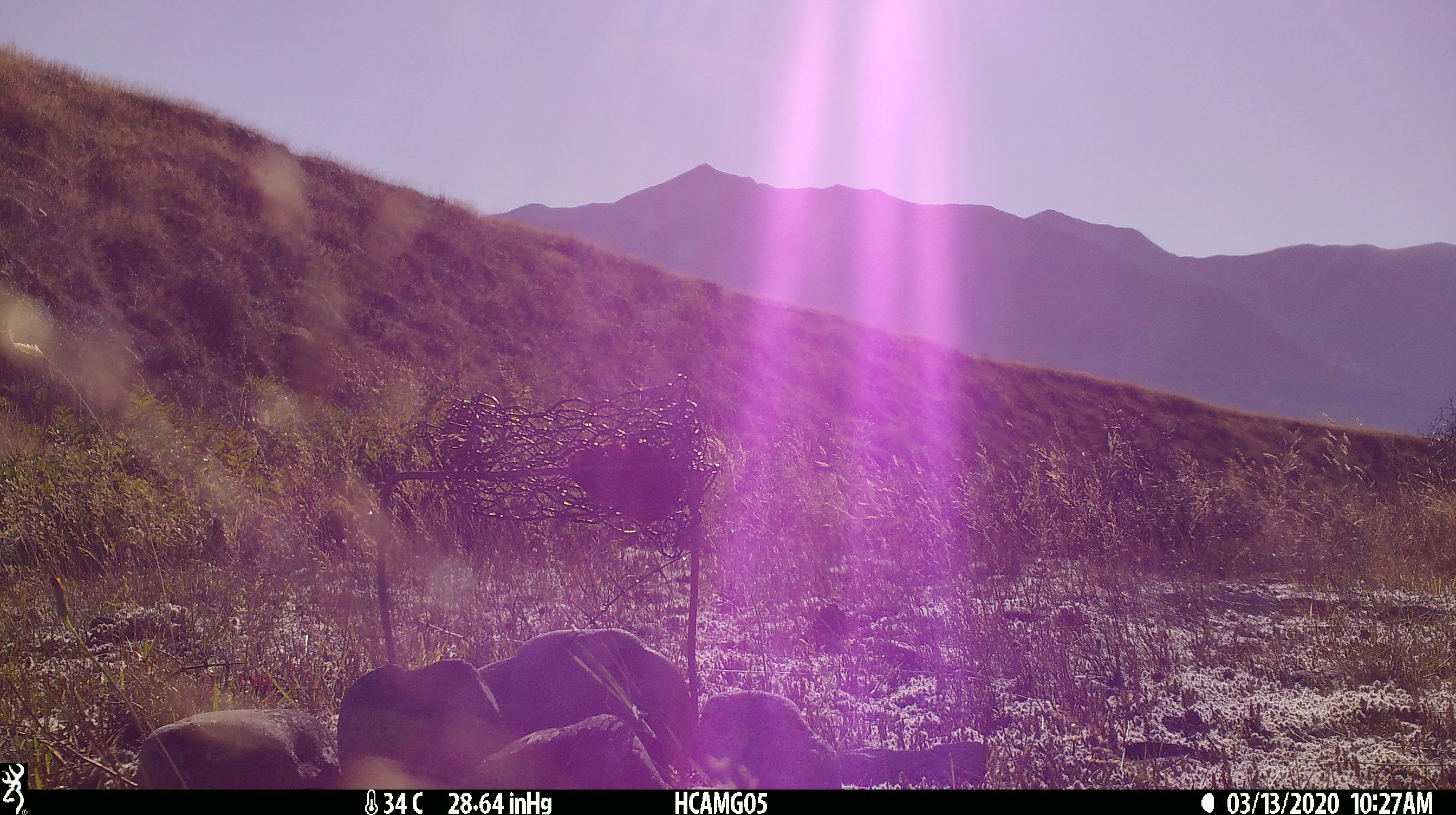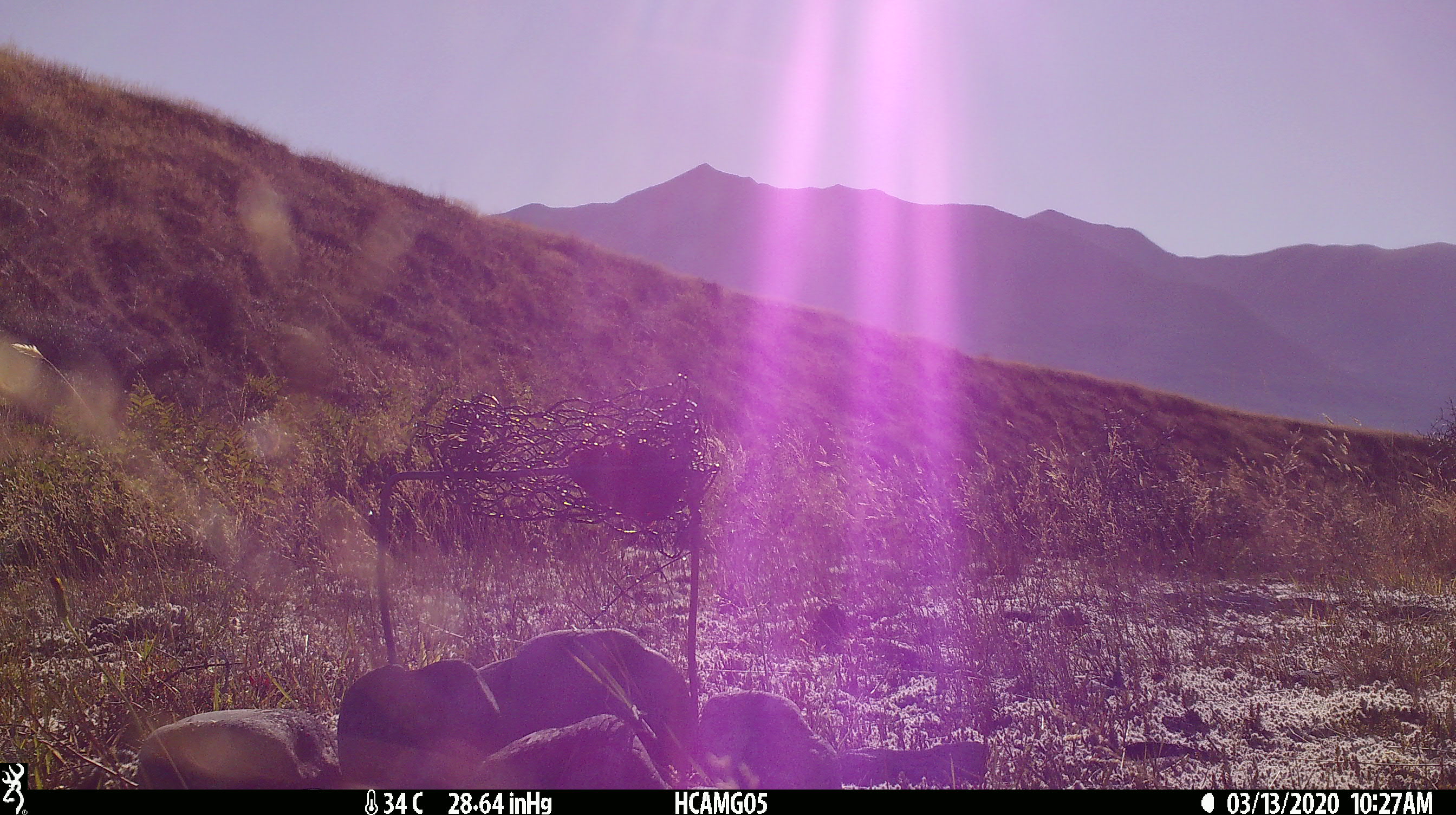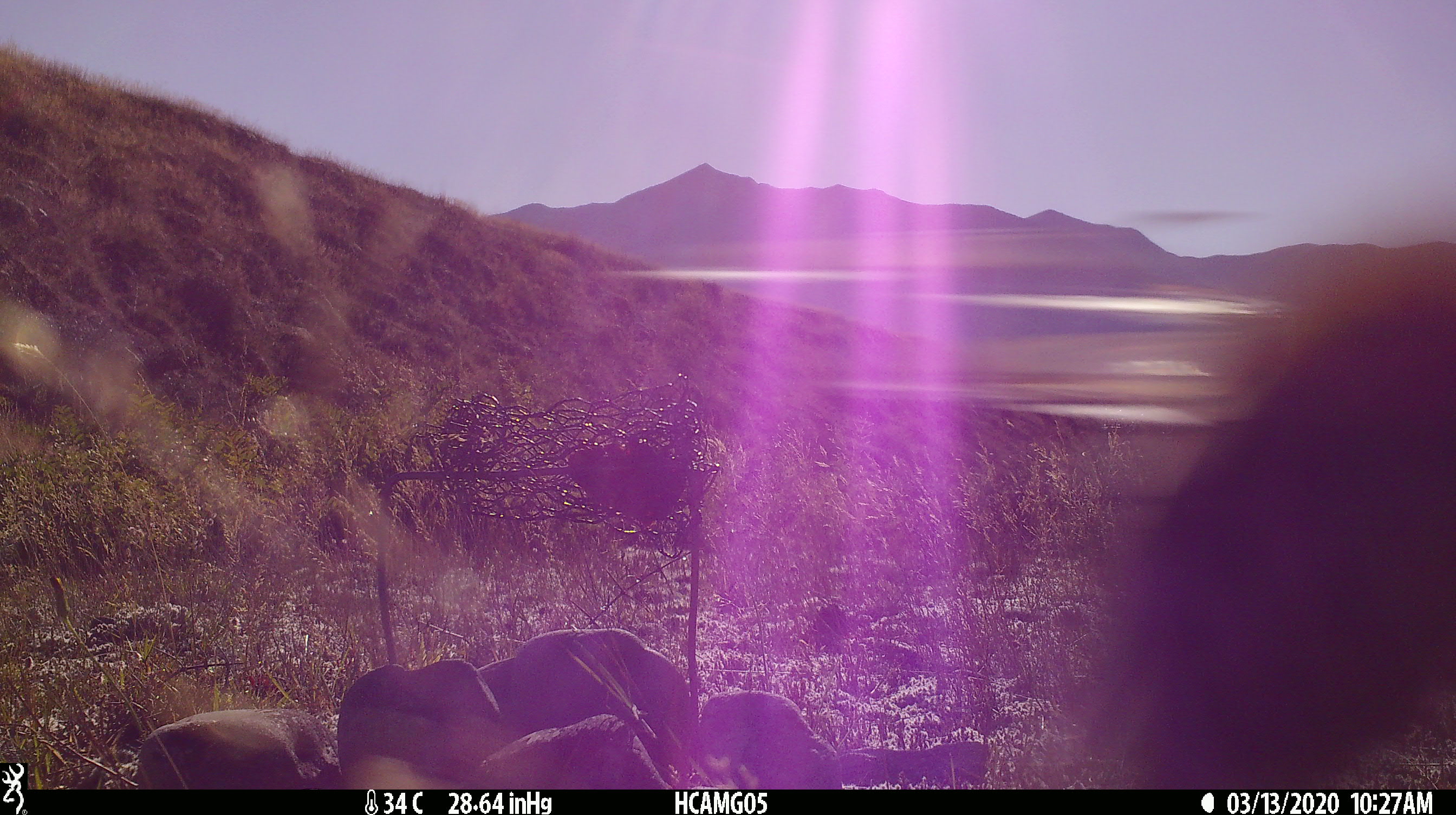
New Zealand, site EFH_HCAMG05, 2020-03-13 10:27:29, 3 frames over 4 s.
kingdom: Animalia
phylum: Chordata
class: Mammalia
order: Rodentia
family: Muridae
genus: Rattus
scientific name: Rattus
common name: rat